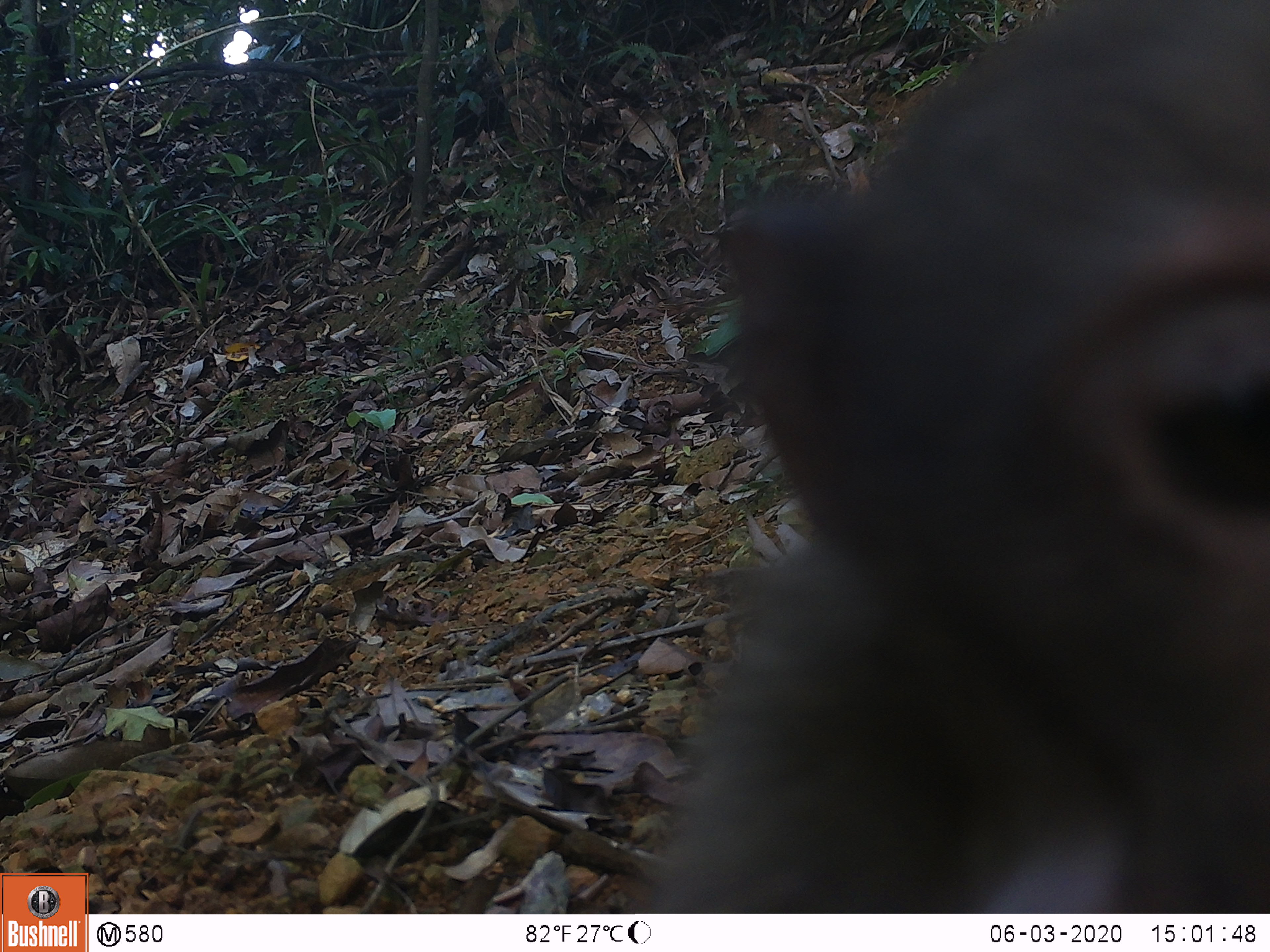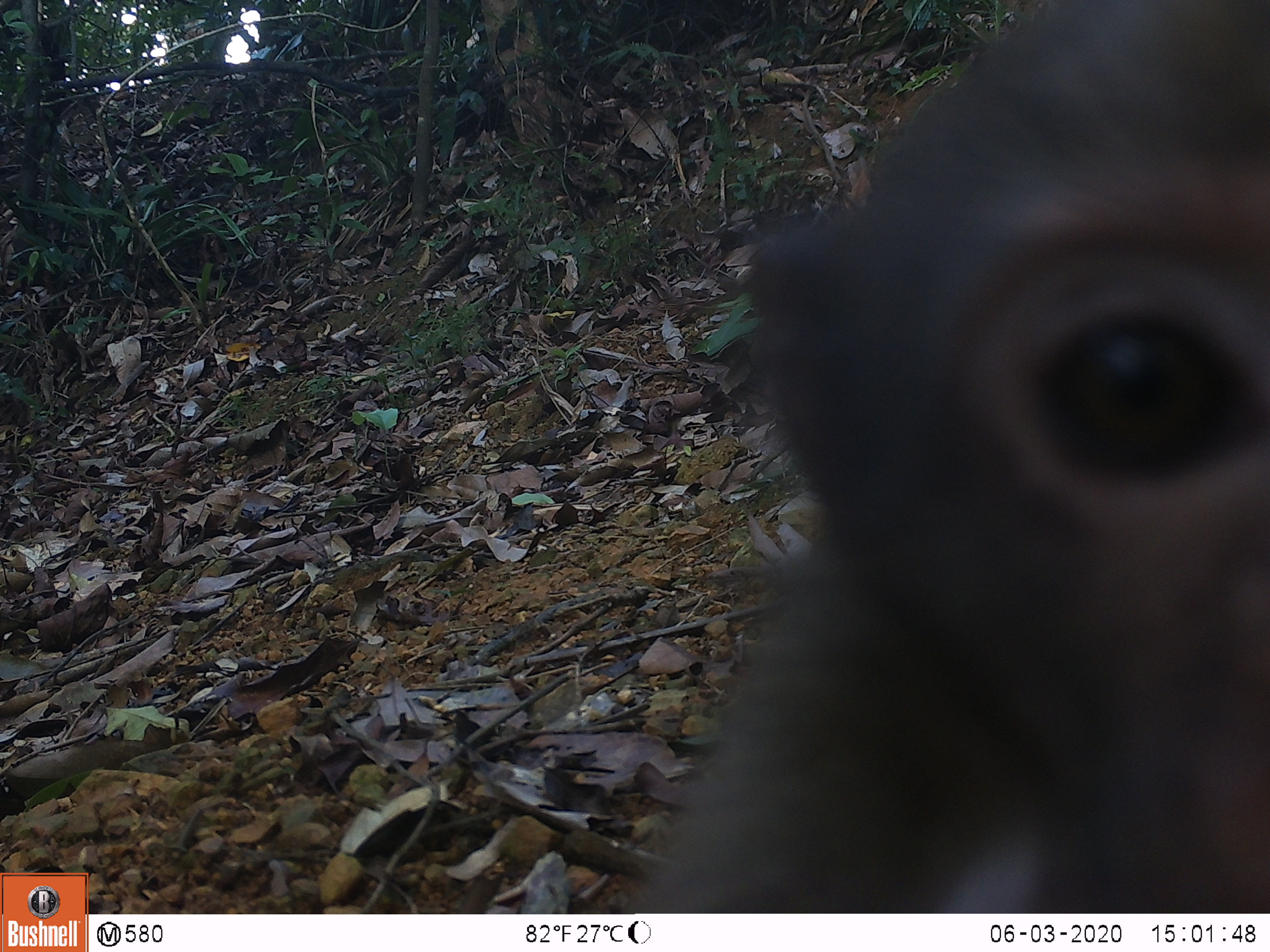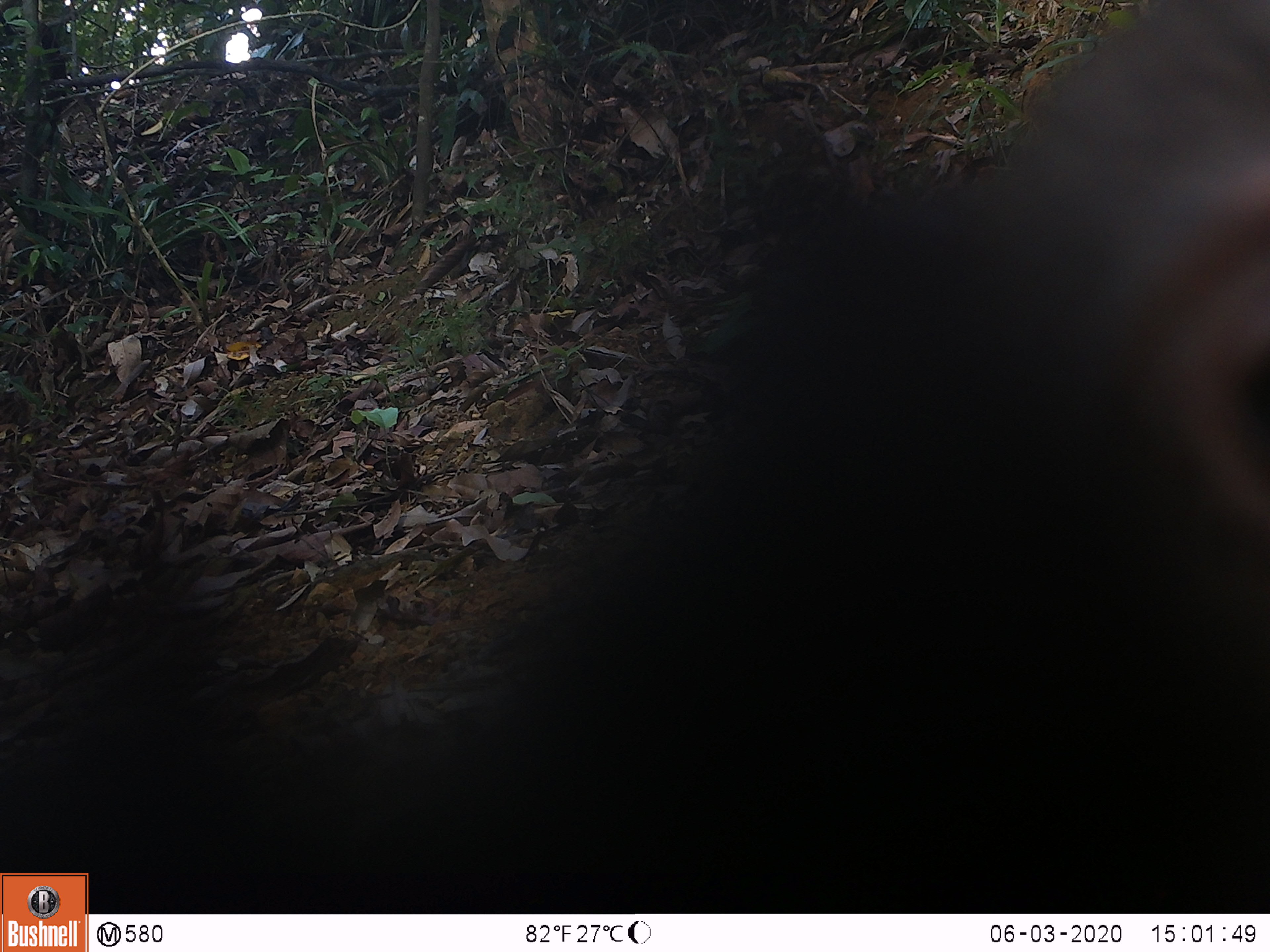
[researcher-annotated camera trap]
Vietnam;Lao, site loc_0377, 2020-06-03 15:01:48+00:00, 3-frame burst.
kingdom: Animalia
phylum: Chordata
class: Mammalia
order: Primates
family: Cercopithecidae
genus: Macaca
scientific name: Macaca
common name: macaques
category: assam or rhesus macaque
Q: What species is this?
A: Assam or rhesus macaque (macaques) (Macaca).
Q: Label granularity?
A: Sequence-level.